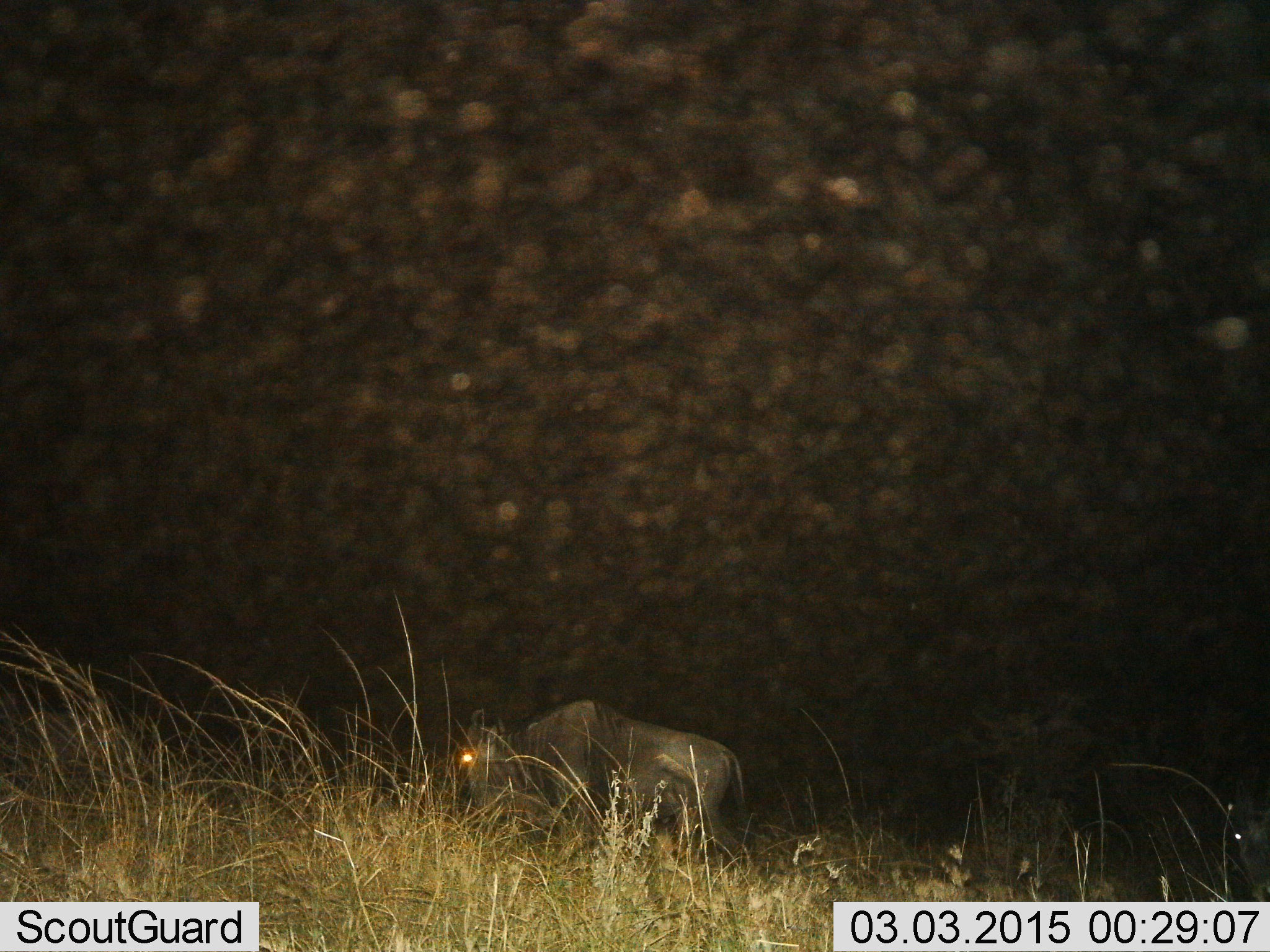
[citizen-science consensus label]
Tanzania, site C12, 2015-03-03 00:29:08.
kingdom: Animalia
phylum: Chordata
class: Mammalia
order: Artiodactyla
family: Bovidae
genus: Connochaetes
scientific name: Connochaetes taurinus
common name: blue wildebeest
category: wildebeest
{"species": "wildebeest (blue wildebeest) (Connochaetes taurinus)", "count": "1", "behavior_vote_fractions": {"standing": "70%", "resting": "0%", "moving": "10%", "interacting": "0%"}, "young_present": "0%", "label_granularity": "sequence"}